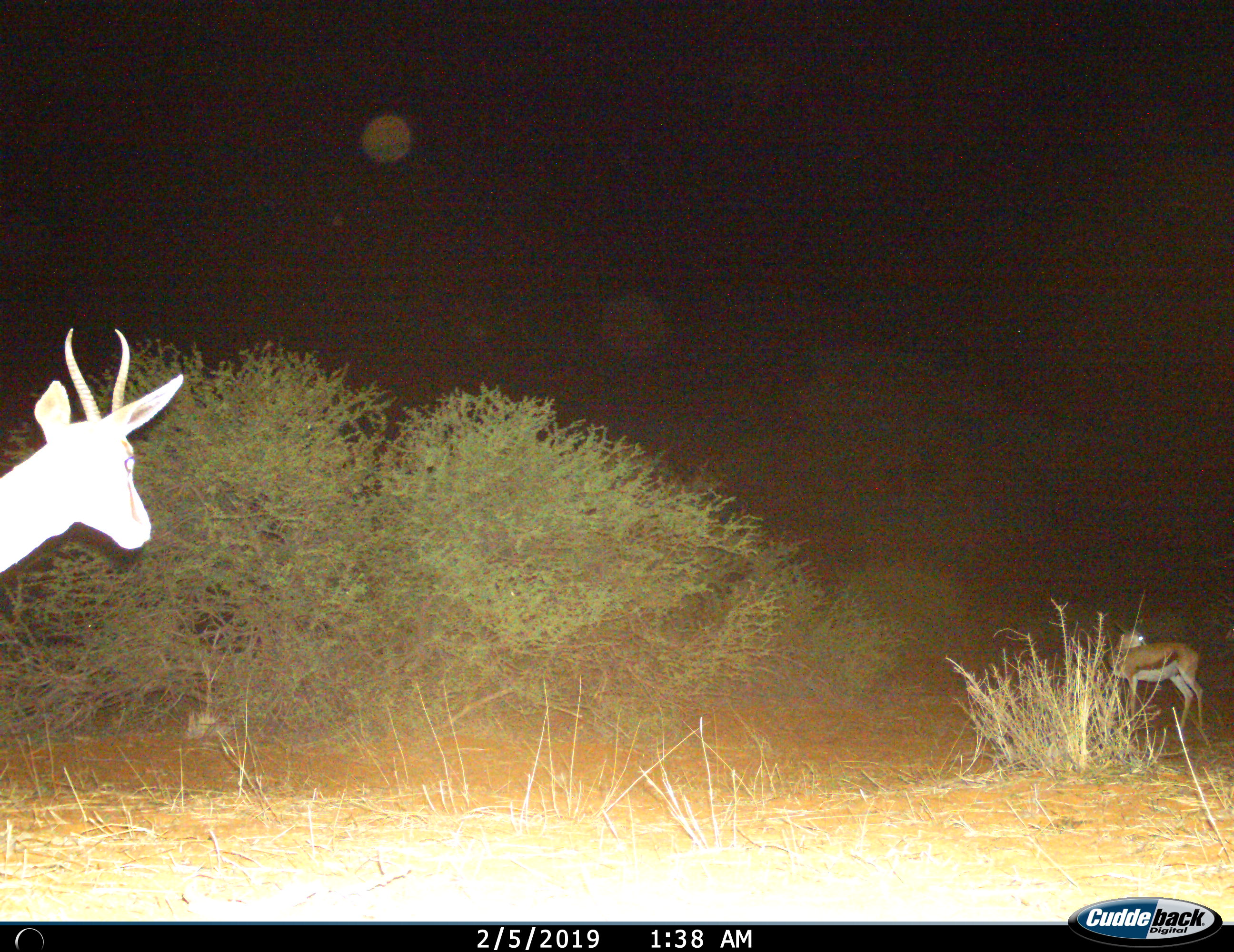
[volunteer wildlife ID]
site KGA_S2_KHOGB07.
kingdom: Animalia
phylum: Chordata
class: Mammalia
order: Artiodactyla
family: Bovidae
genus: Antidorcas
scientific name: Antidorcas marsupialis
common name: springbok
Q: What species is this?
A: Springbok (Antidorcas marsupialis).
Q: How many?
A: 2.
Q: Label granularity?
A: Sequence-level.